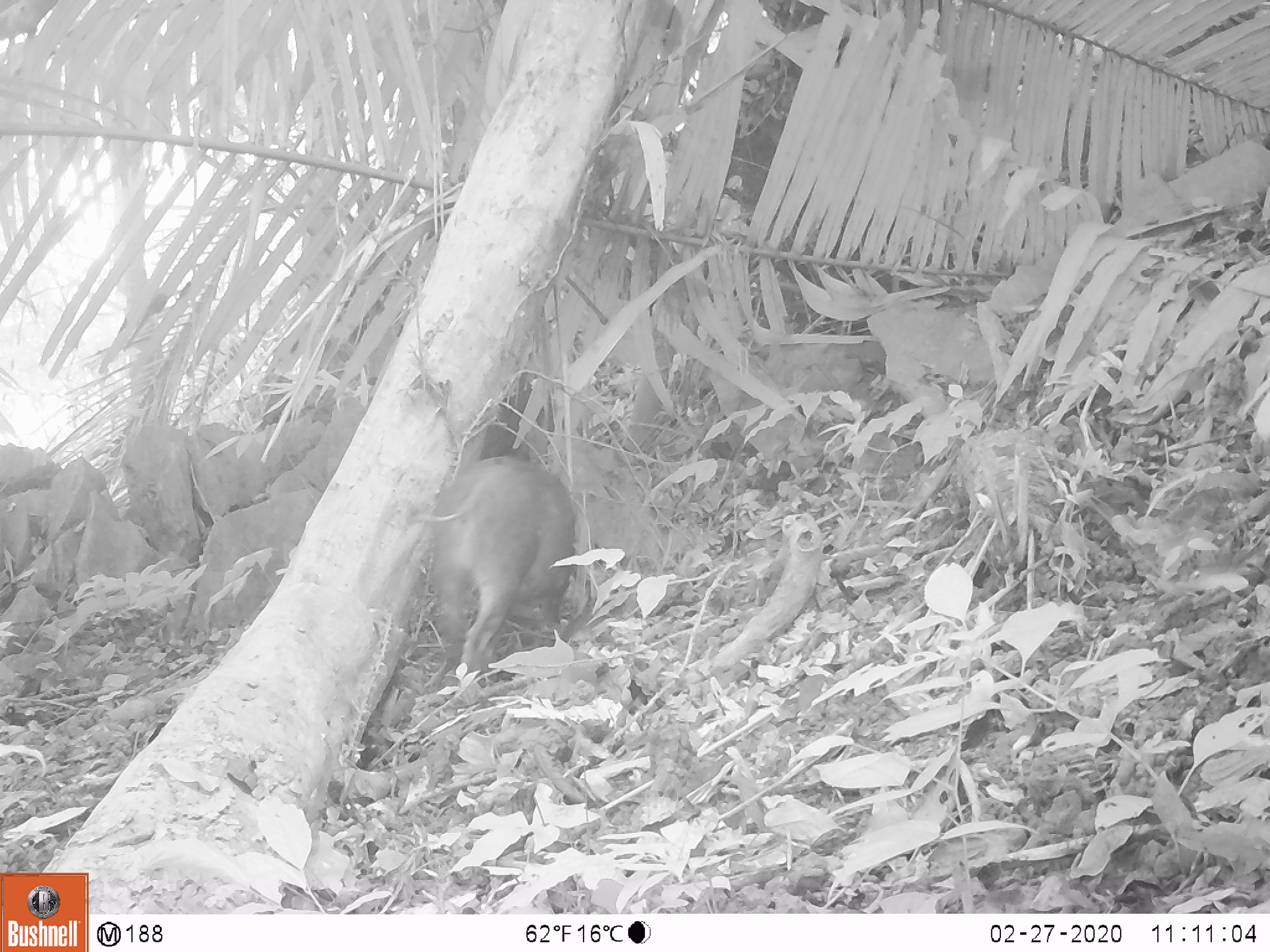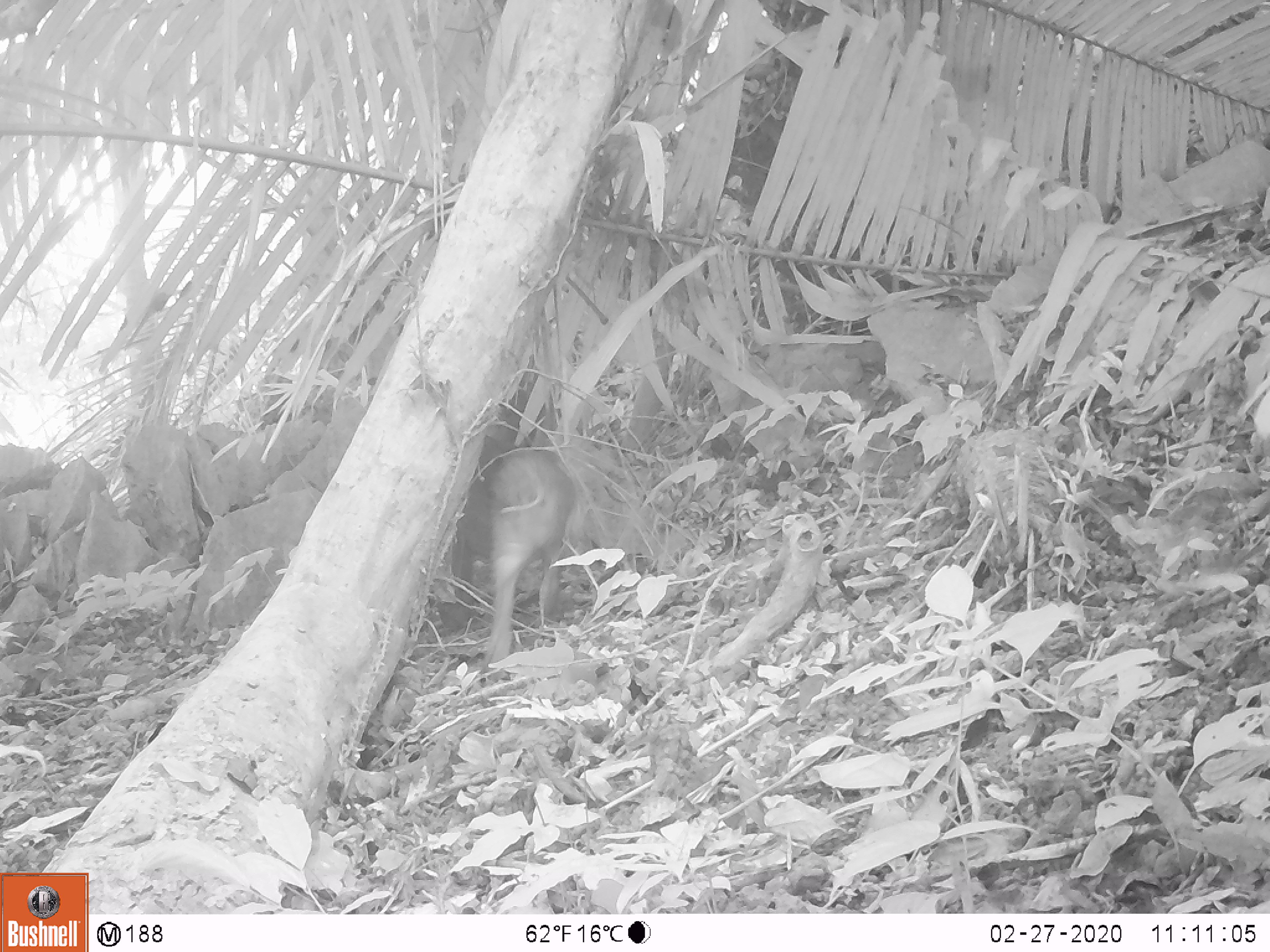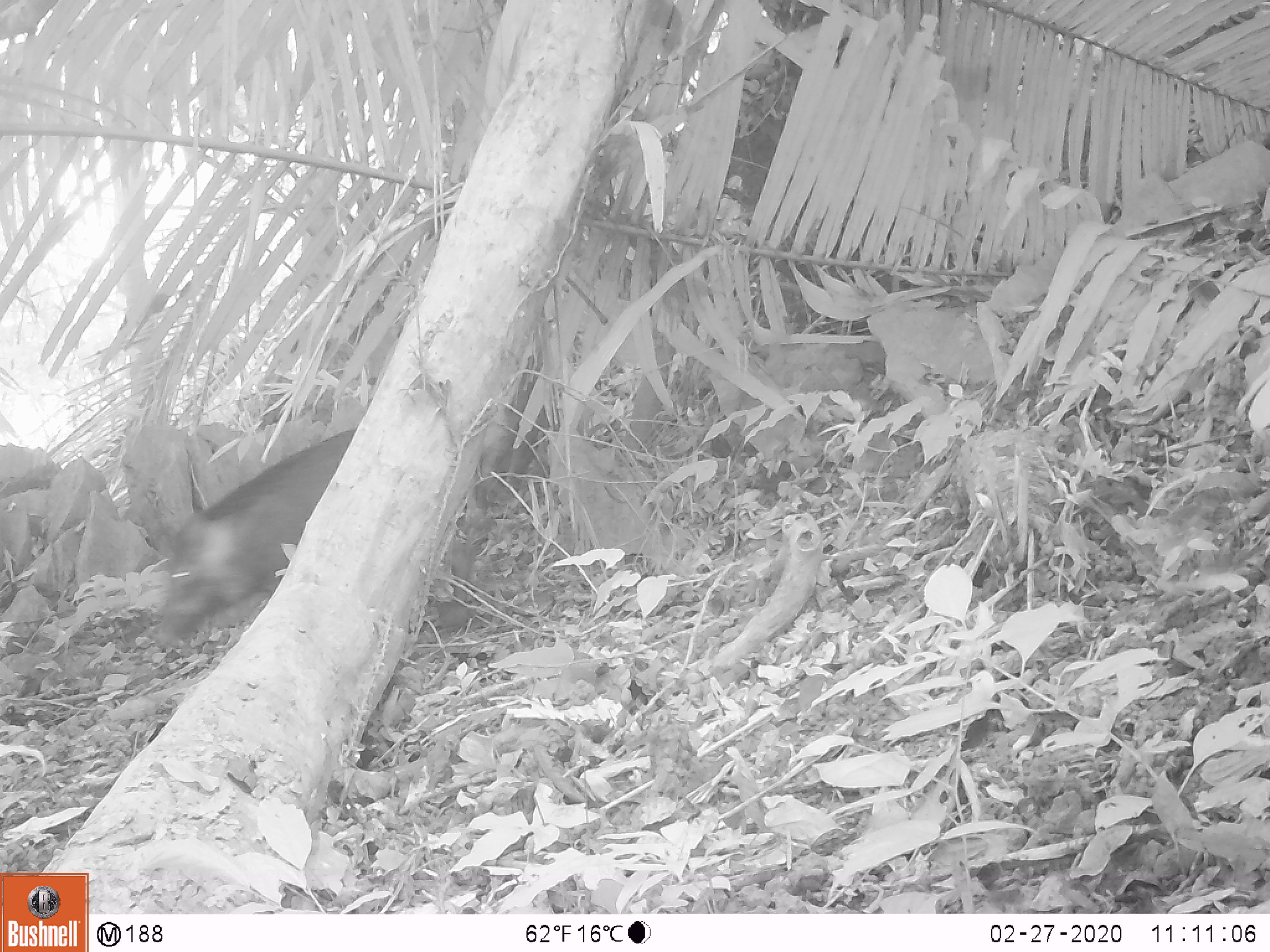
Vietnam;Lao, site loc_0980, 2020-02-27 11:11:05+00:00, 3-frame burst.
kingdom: Animalia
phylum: Chordata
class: Mammalia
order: Artiodactyla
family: Suidae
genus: Sus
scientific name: Sus scrofa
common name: eurasian wild pig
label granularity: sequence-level